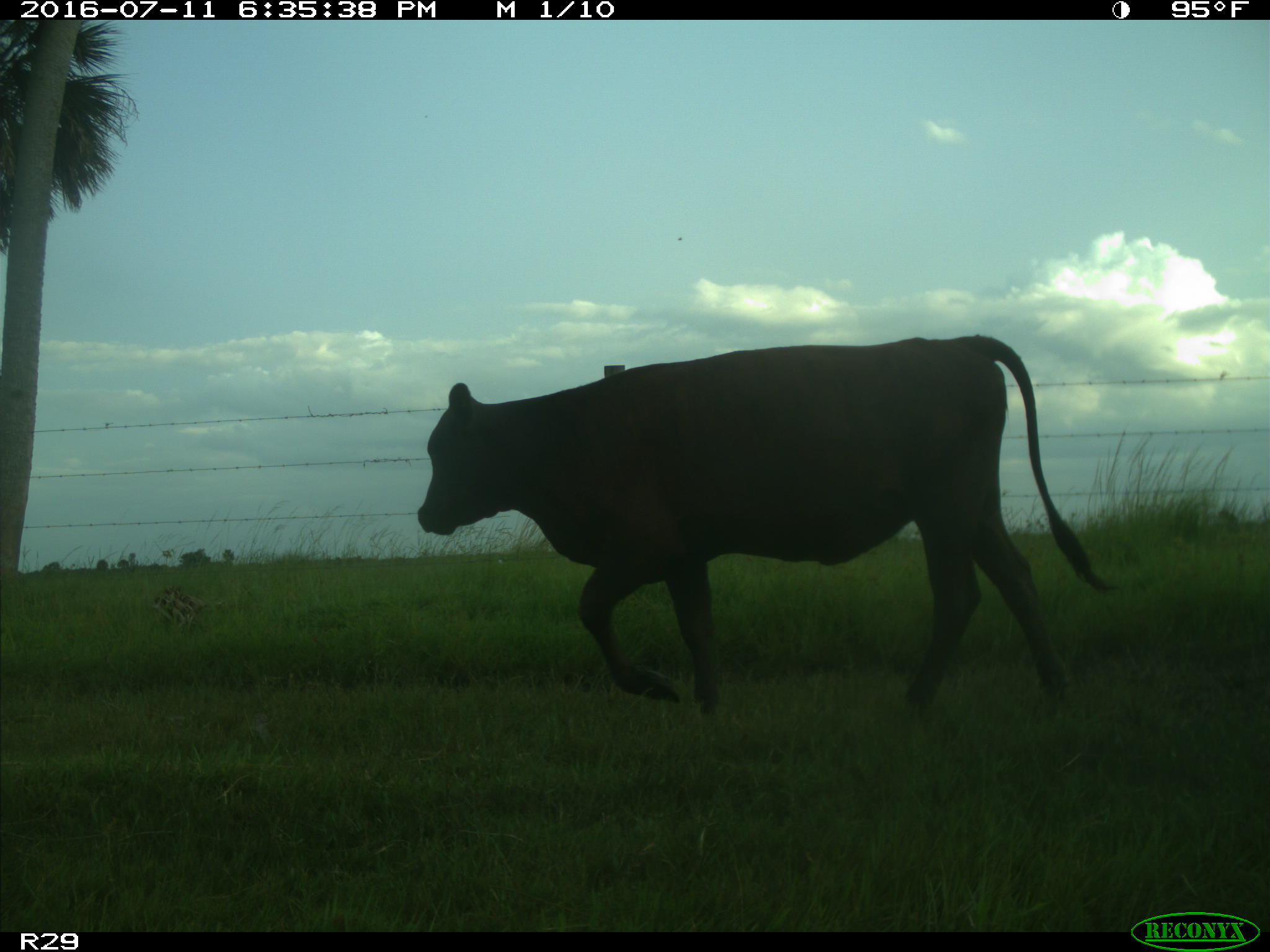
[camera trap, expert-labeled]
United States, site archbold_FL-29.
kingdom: Animalia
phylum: Chordata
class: Mammalia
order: Artiodactyla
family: Bovidae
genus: Bos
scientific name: Bos taurus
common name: domestic cow